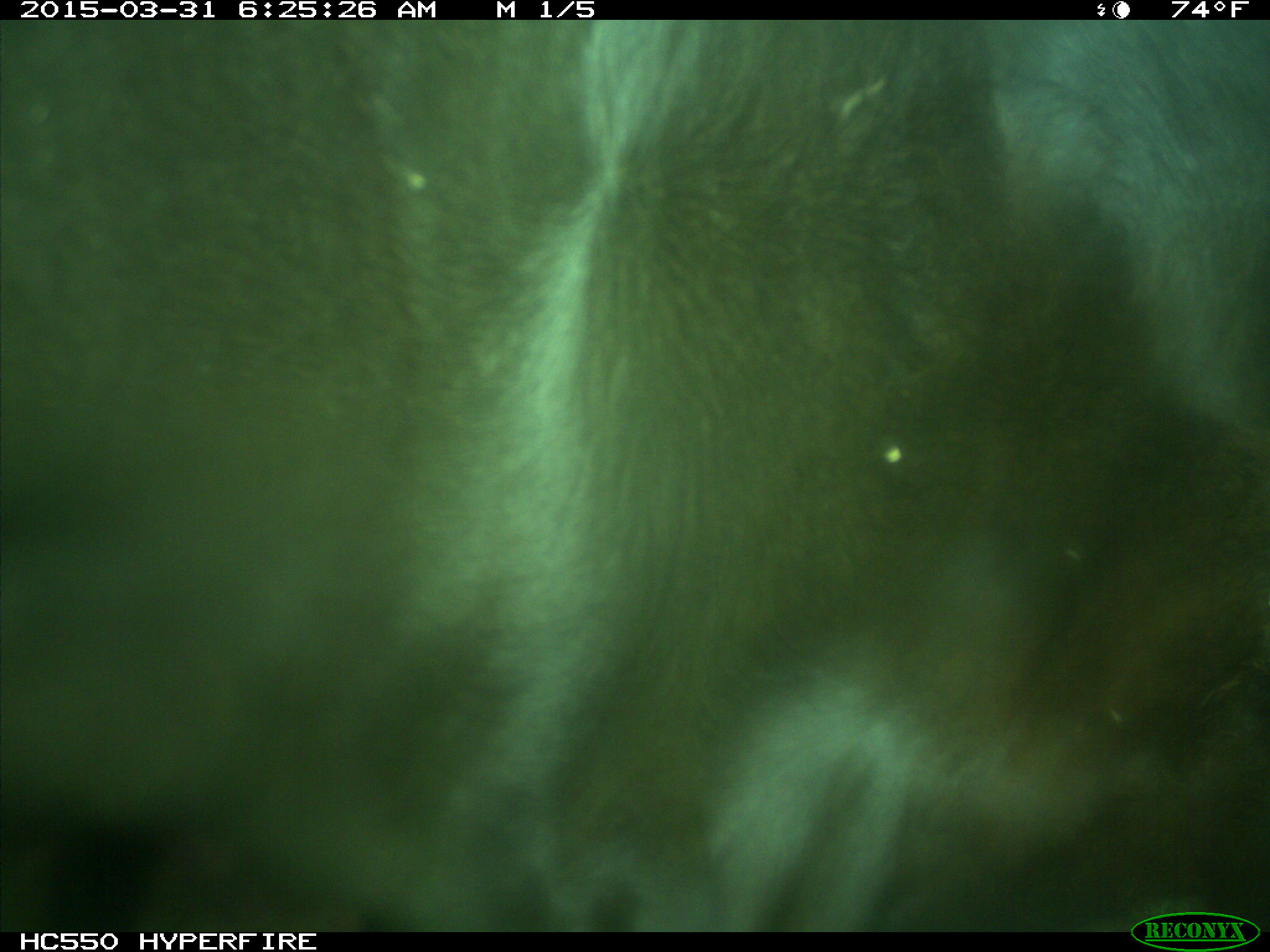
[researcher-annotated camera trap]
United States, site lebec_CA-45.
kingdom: Animalia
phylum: Chordata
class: Mammalia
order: Artiodactyla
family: Bovidae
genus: Bos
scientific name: Bos taurus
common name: domestic cow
Bos taurus (domestic cow).